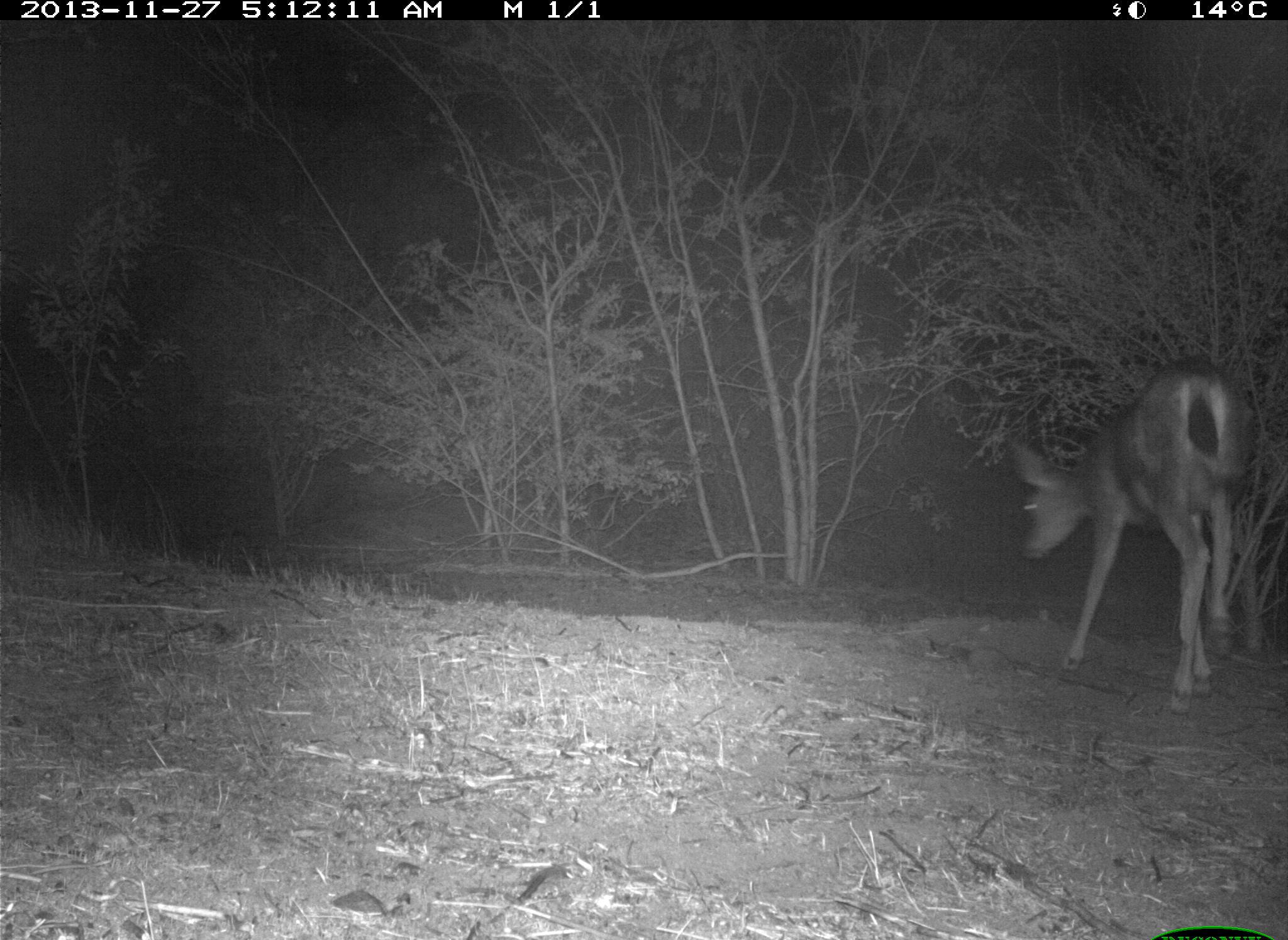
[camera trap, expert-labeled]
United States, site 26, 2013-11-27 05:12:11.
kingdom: Animalia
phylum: Chordata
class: Mammalia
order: Artiodactyla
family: Cervidae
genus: Odocoileus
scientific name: Odocoileus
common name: deer